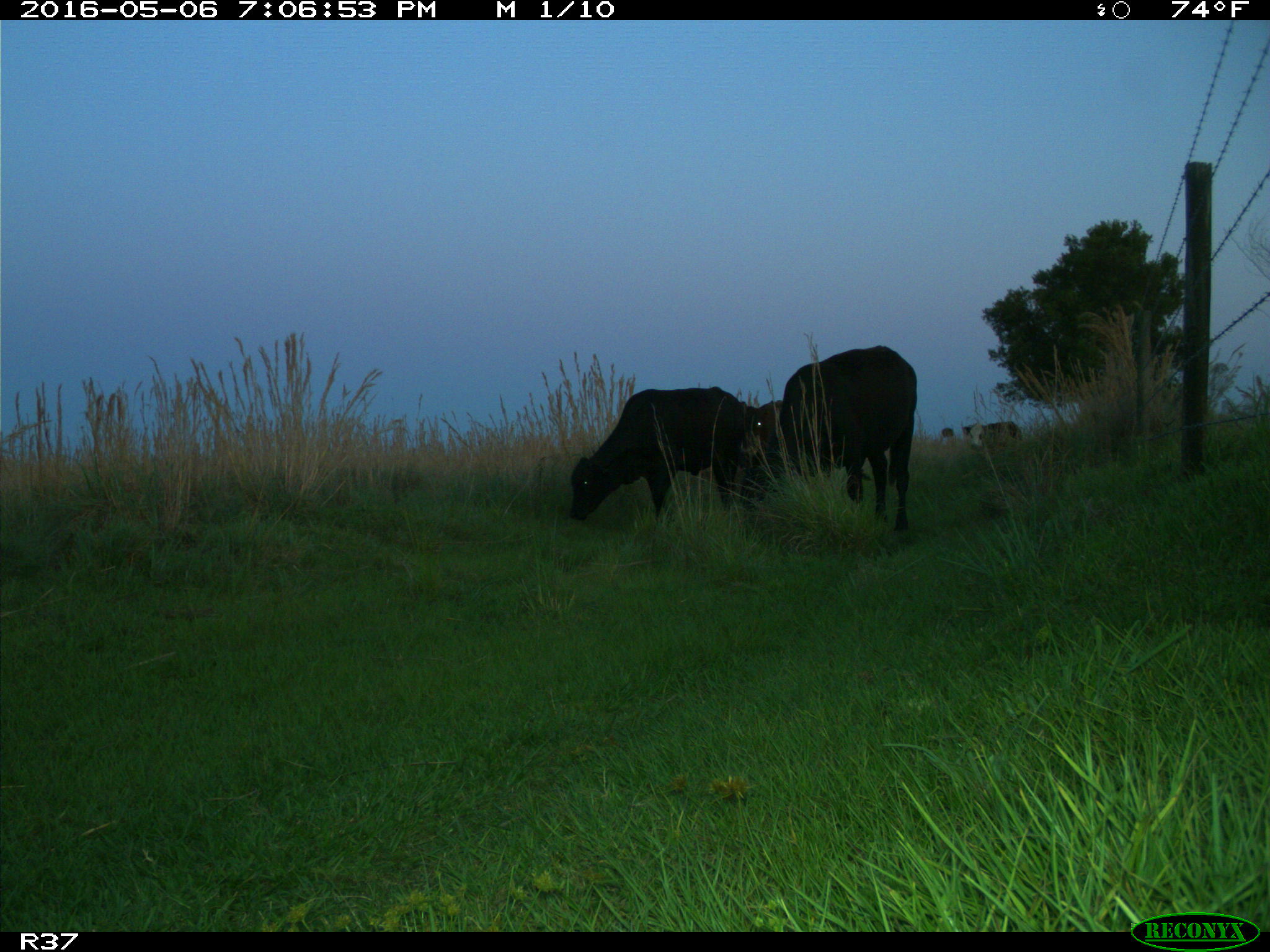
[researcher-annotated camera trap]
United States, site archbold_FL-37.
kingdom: Animalia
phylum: Chordata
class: Mammalia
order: Artiodactyla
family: Bovidae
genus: Bos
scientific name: Bos taurus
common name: domestic cow